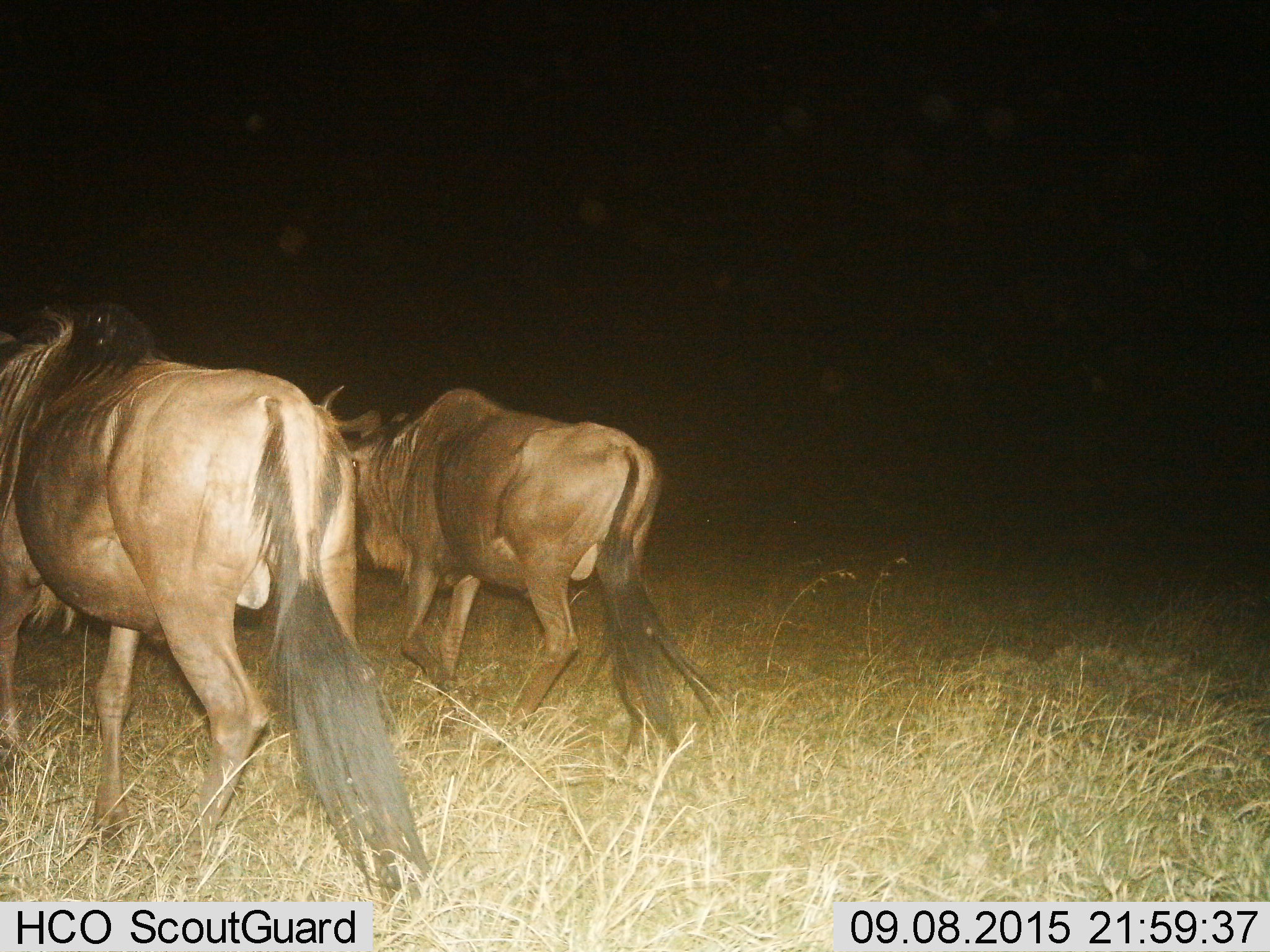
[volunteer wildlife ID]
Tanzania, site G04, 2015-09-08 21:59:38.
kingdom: Animalia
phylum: Chordata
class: Mammalia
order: Artiodactyla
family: Bovidae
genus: Connochaetes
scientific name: Connochaetes taurinus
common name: blue wildebeest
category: wildebeest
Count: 2.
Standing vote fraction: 13%.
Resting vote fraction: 0%.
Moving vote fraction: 93%.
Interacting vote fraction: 0%.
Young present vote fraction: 0%.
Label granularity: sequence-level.